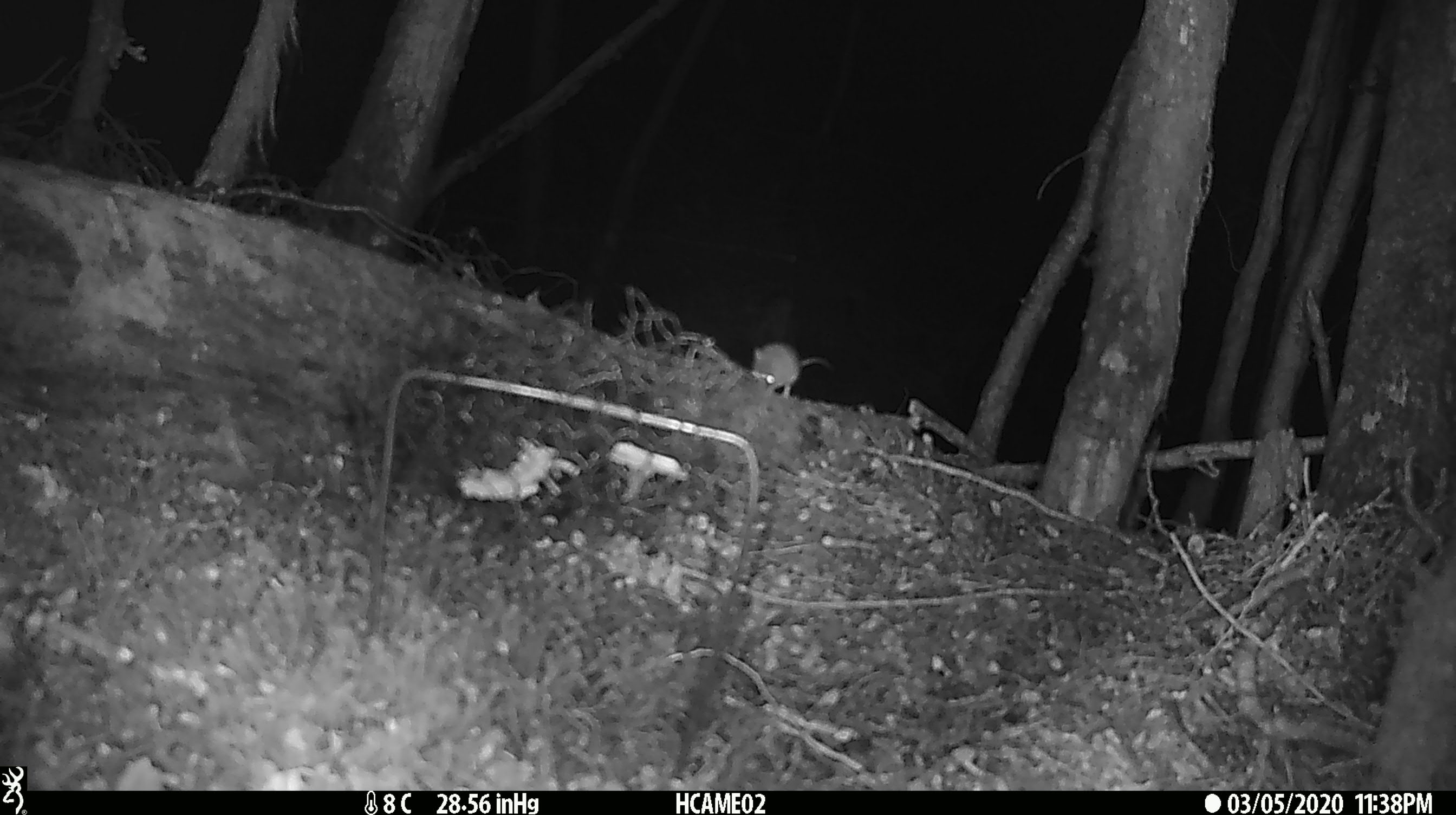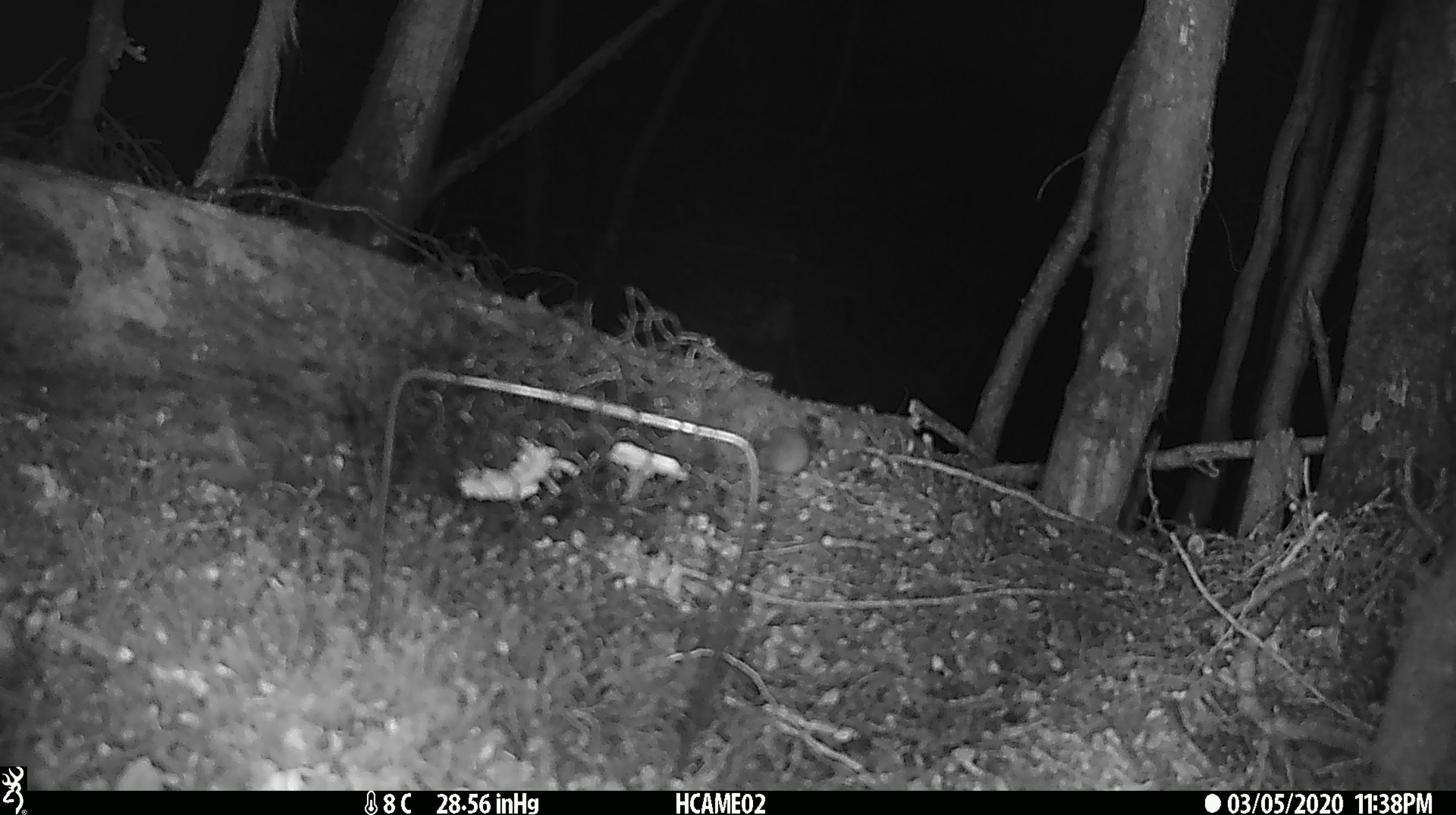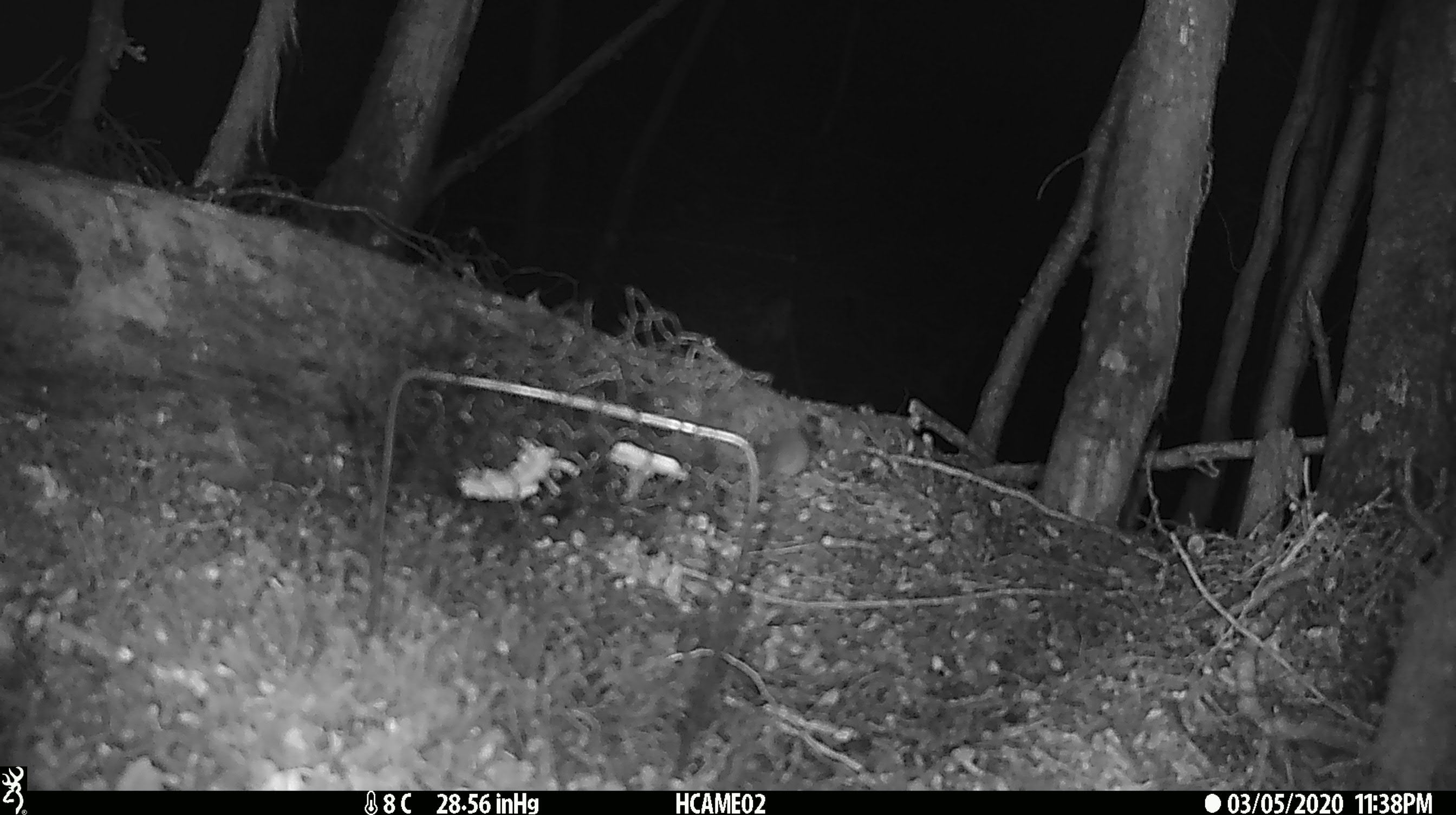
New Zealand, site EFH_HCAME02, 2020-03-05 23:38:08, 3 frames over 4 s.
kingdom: Animalia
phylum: Chordata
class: Mammalia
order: Rodentia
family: Muridae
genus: Mus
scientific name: Mus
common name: mouse